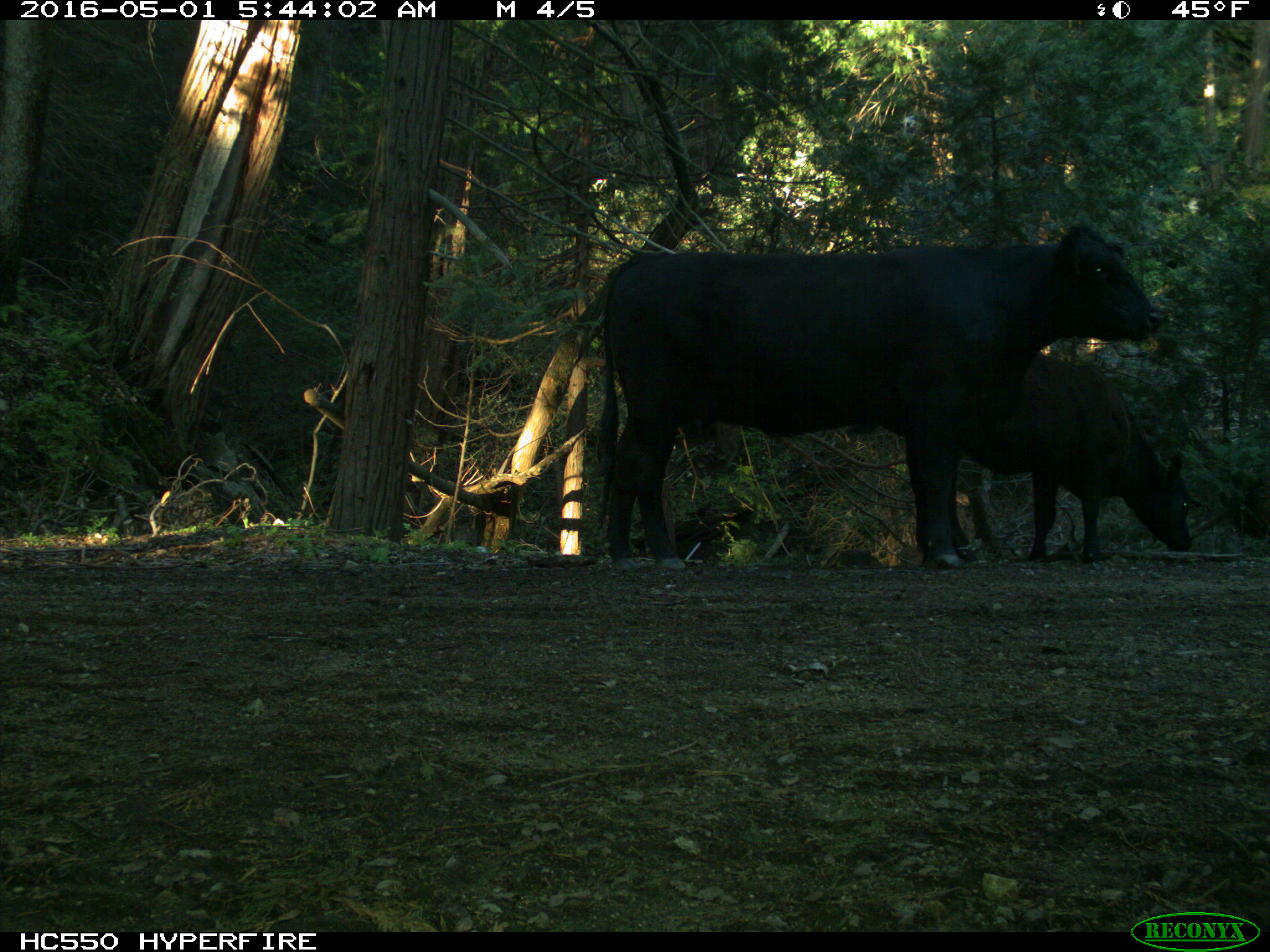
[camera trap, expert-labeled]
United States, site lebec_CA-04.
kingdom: Animalia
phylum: Chordata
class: Mammalia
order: Artiodactyla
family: Bovidae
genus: Bos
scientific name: Bos taurus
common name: domestic cow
Bos taurus (domestic cow).